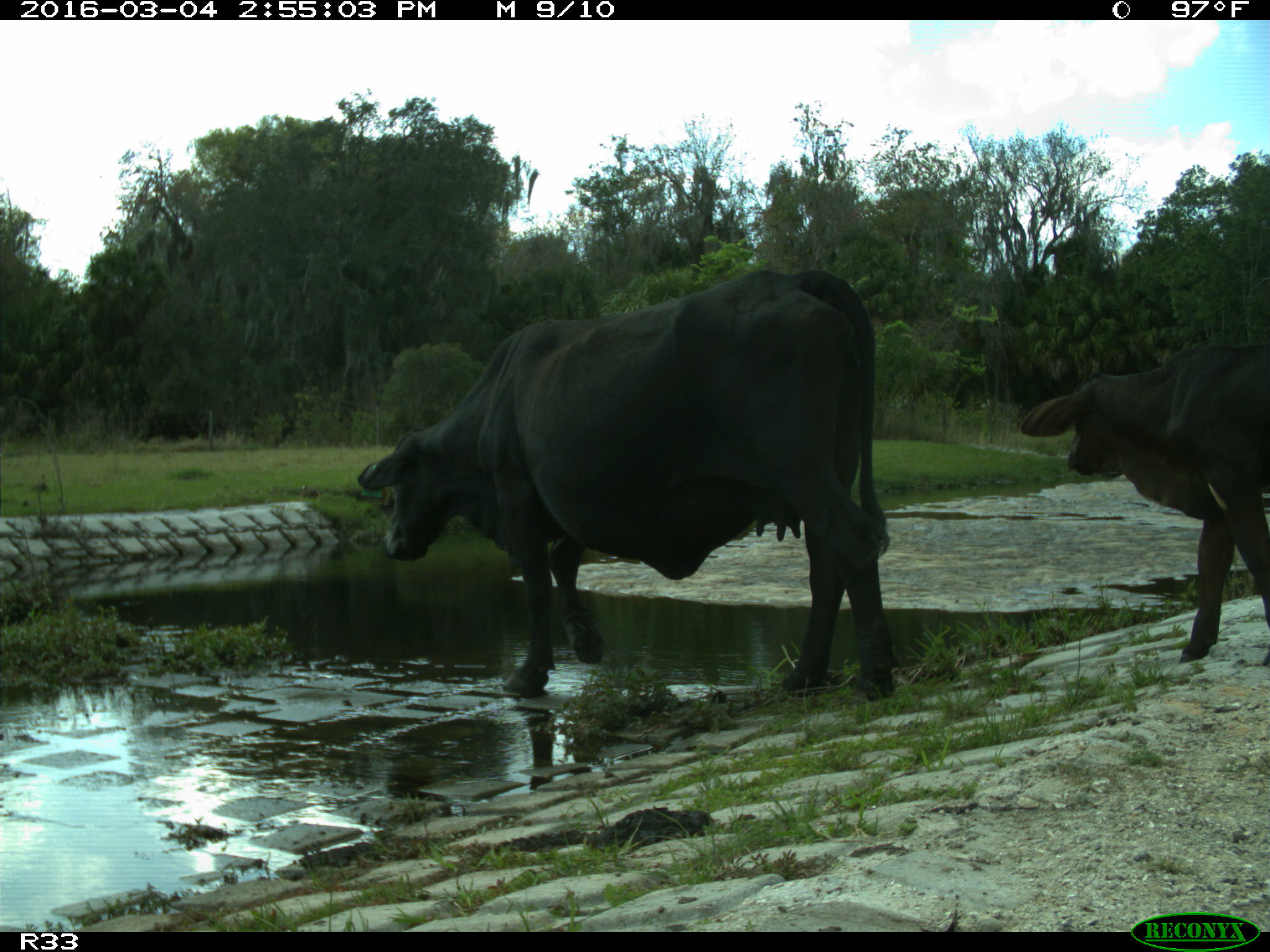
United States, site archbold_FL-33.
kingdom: Animalia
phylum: Chordata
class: Mammalia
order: Artiodactyla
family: Bovidae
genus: Bos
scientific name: Bos taurus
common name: domestic cow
Bos taurus (domestic cow).